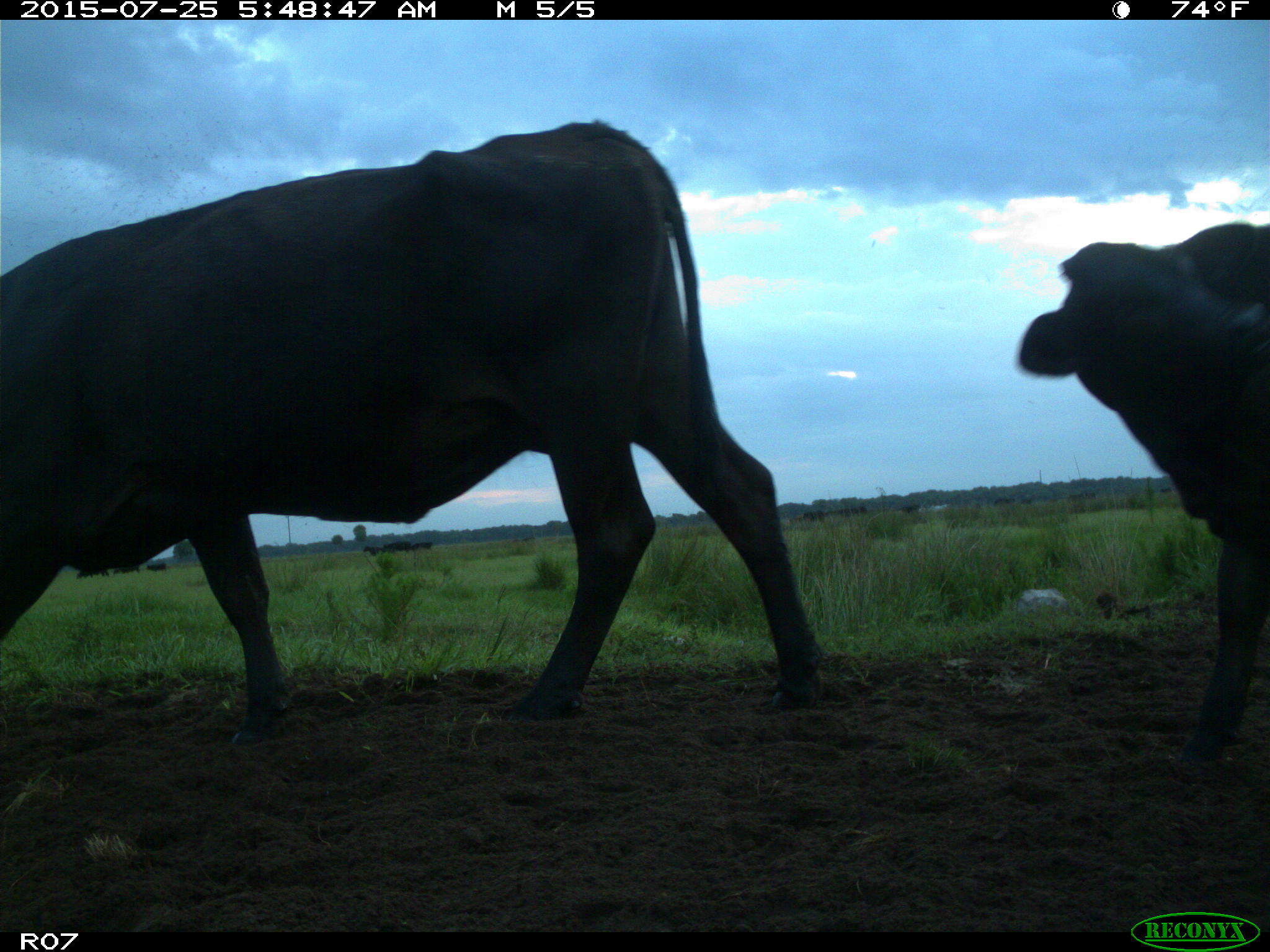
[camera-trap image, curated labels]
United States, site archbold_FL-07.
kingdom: Animalia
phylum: Chordata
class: Mammalia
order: Artiodactyla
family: Bovidae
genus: Bos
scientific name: Bos taurus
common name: domestic cow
Bos taurus (domestic cow).